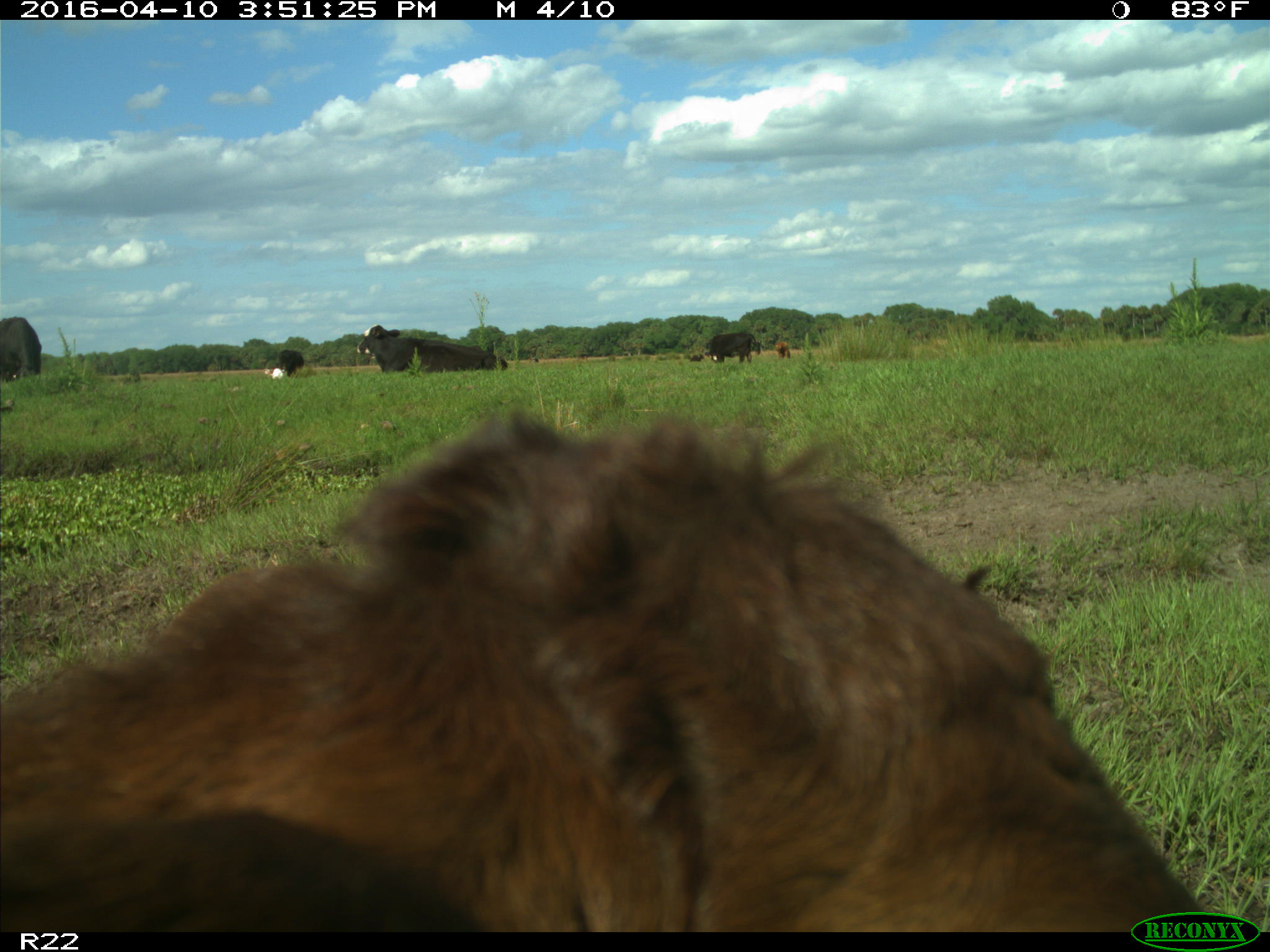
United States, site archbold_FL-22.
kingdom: Animalia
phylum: Chordata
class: Mammalia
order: Artiodactyla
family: Bovidae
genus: Bos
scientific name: Bos taurus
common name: domestic cow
Bos taurus (domestic cow).